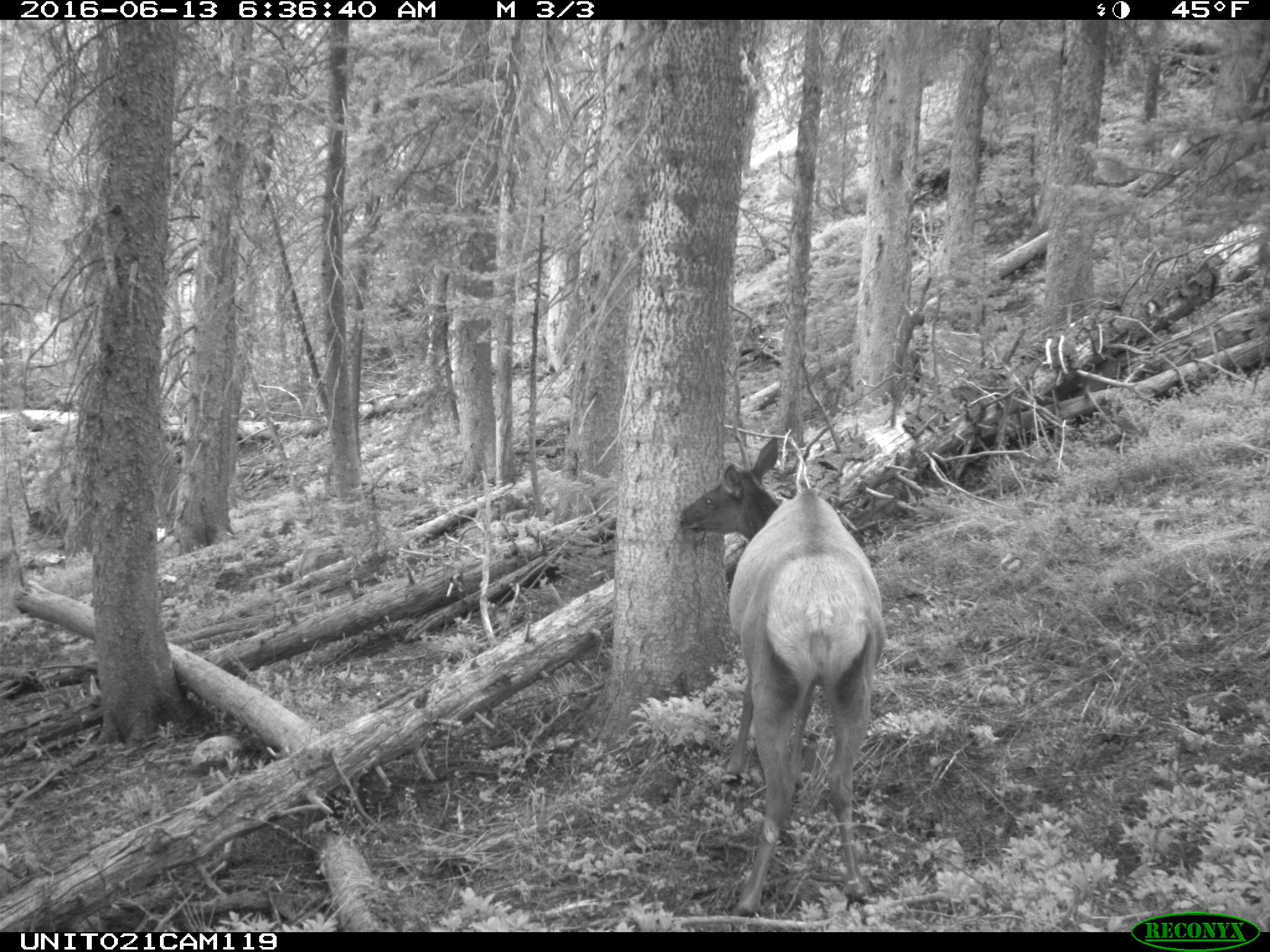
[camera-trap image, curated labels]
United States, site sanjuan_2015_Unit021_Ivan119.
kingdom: Animalia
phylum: Chordata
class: Mammalia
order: Artiodactyla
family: Cervidae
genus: Cervus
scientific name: Cervus elaphus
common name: red deer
Cervus elaphus (red deer).